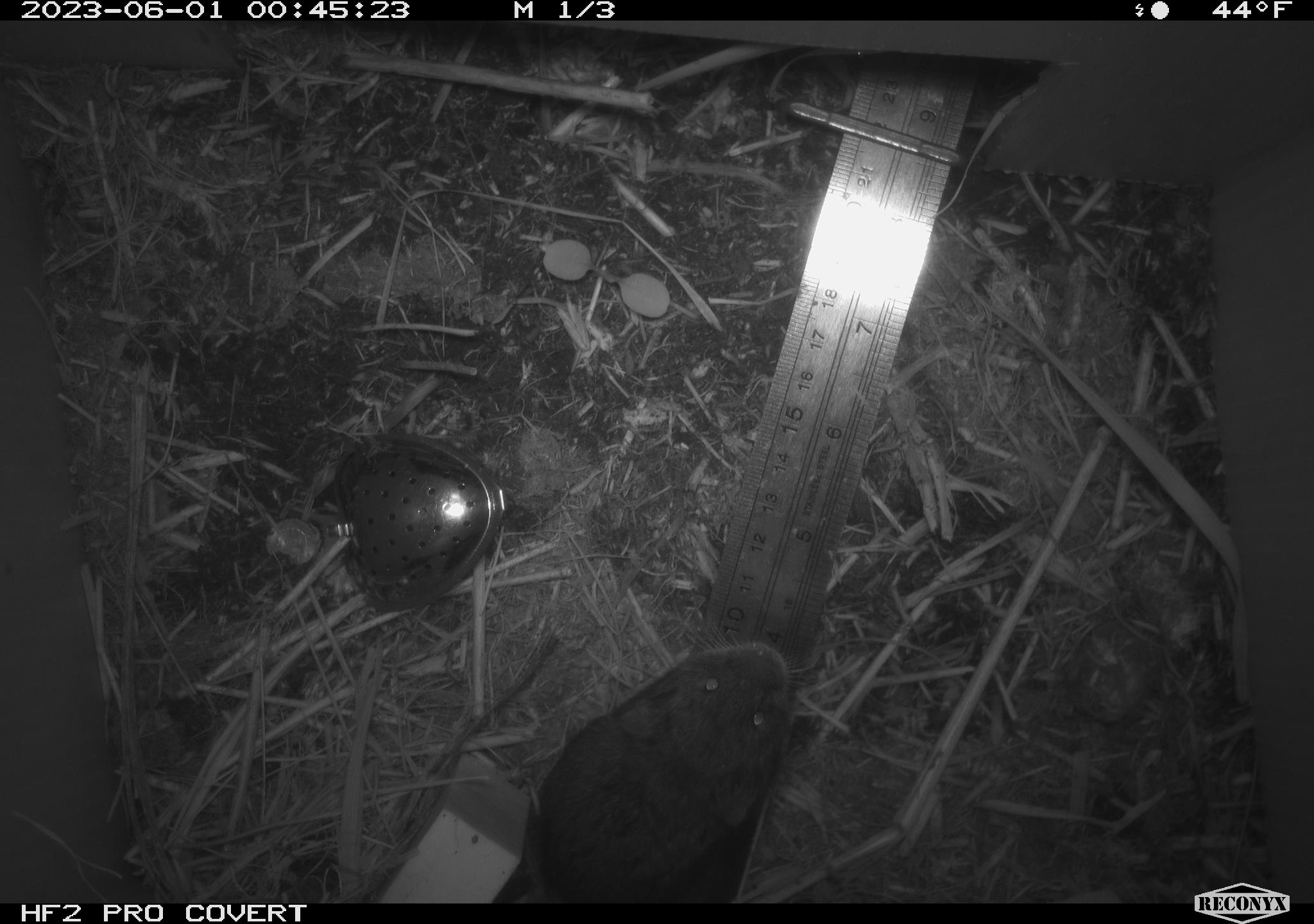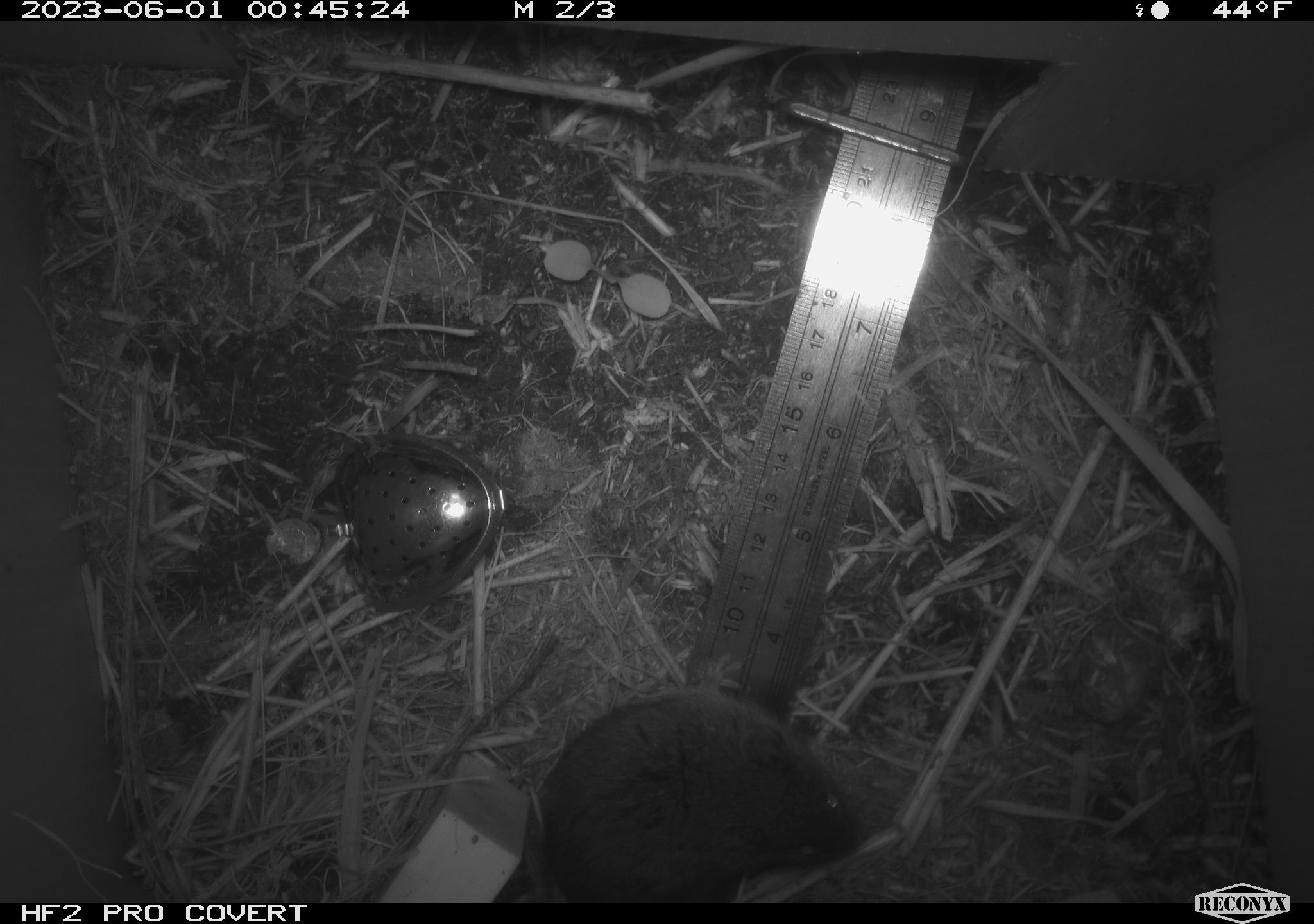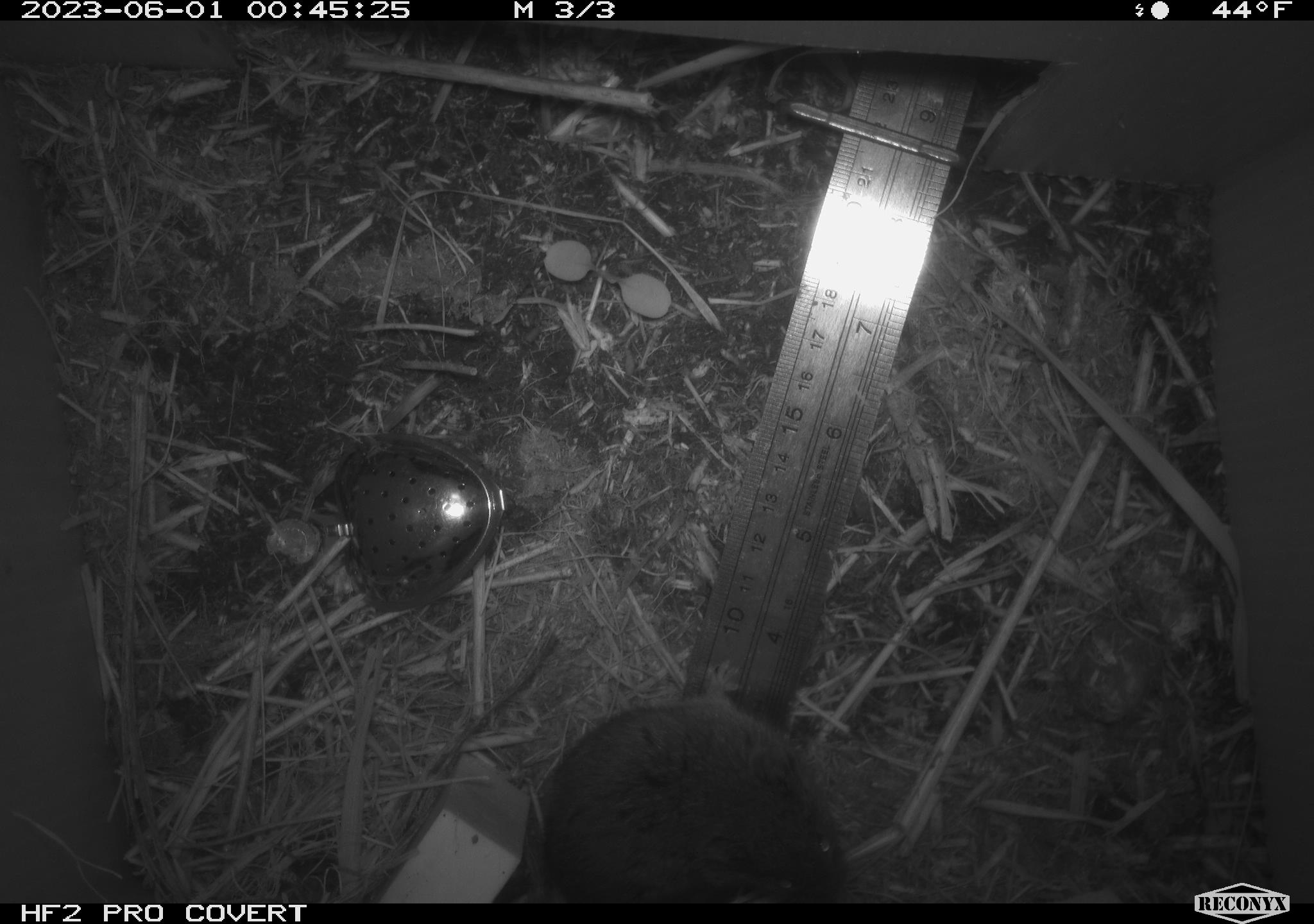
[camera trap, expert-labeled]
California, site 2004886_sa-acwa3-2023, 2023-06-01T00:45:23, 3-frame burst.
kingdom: Animalia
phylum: Chordata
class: Mammalia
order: Rodentia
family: Cricetidae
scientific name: Arvicolinae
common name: voles, lemmings, and muskrats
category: arvicolinae subfamily